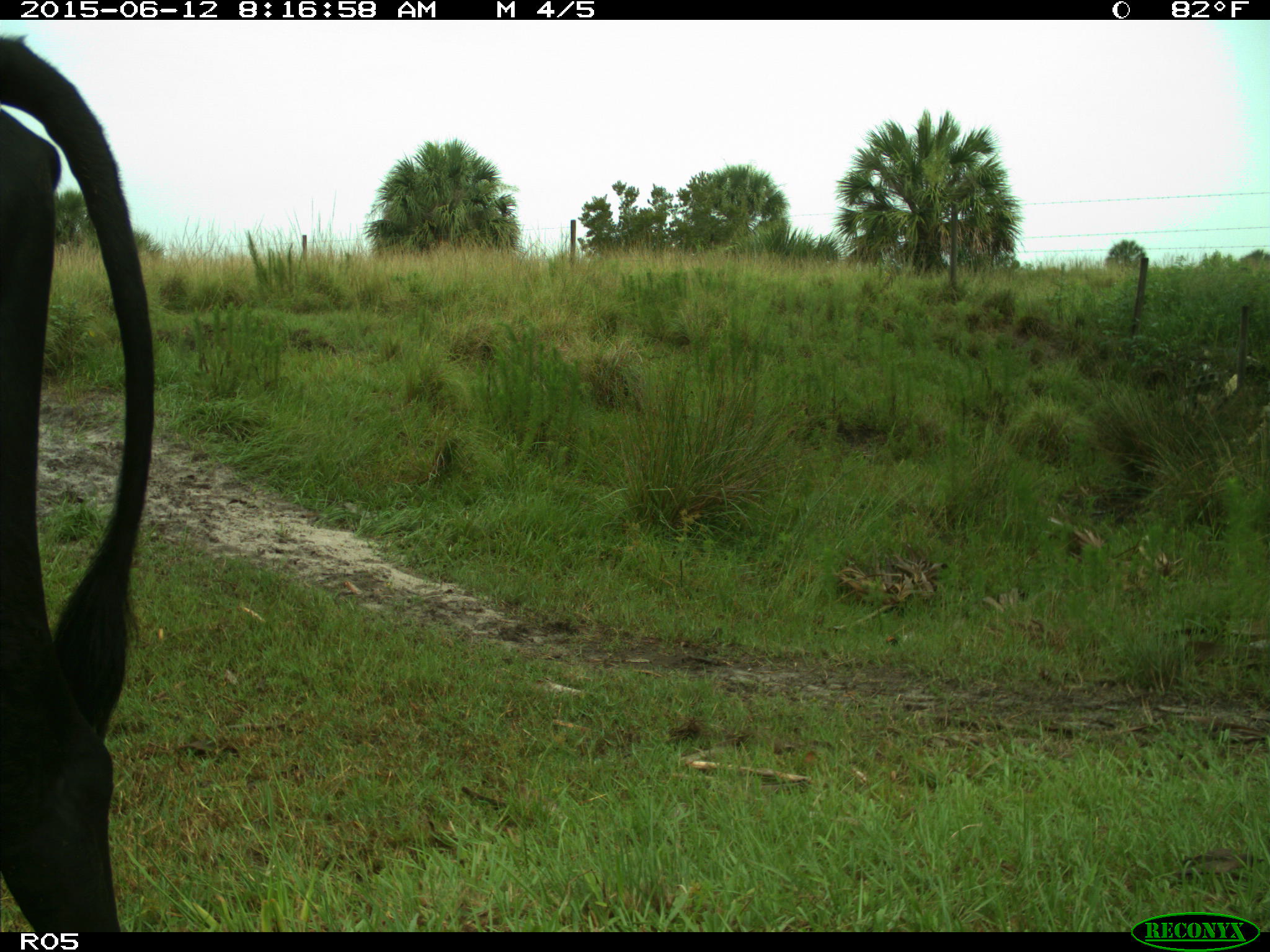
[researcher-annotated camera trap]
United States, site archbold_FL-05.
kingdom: Animalia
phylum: Chordata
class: Mammalia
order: Artiodactyla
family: Bovidae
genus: Bos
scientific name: Bos taurus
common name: domestic cow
Bos taurus (domestic cow).